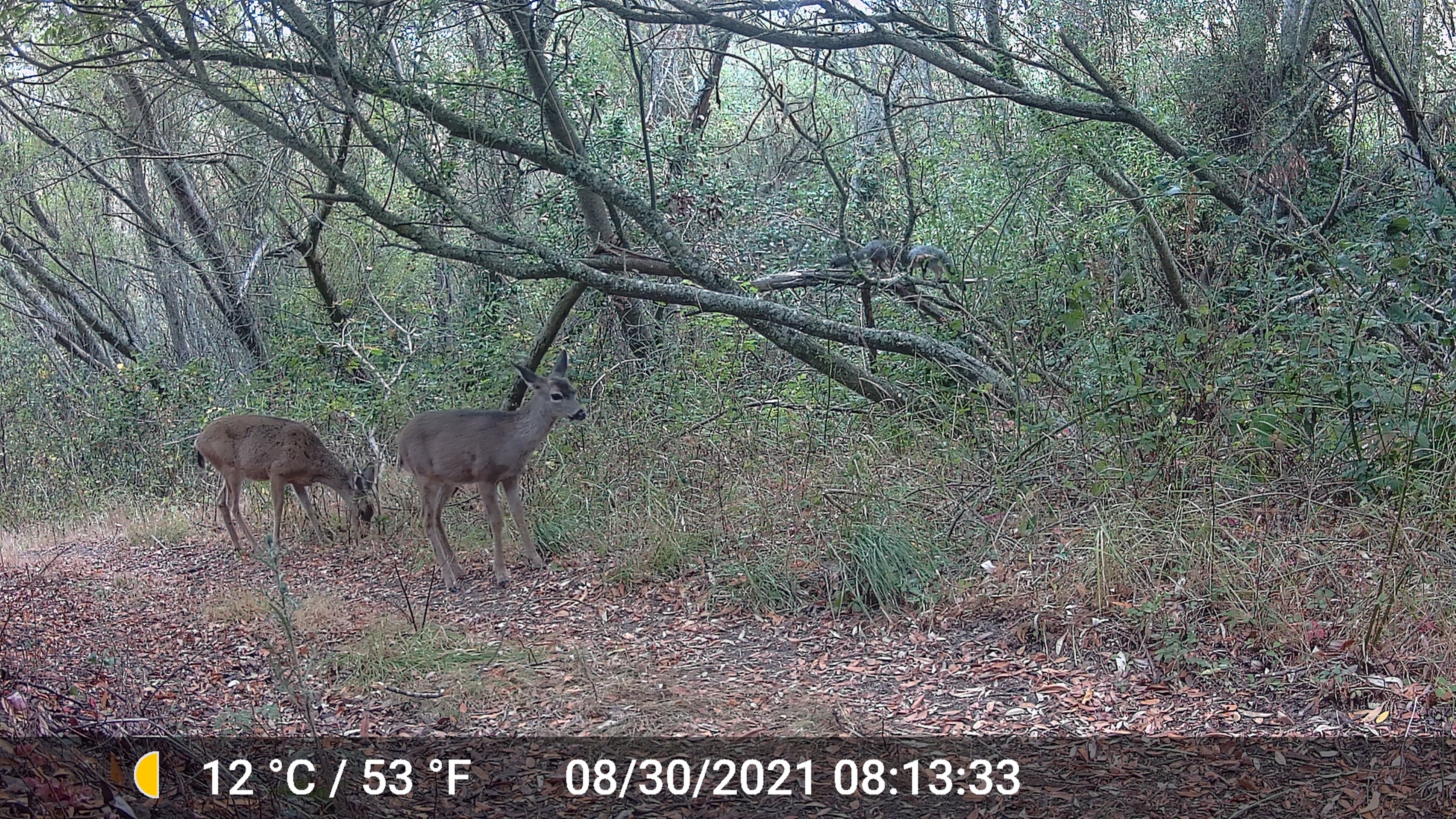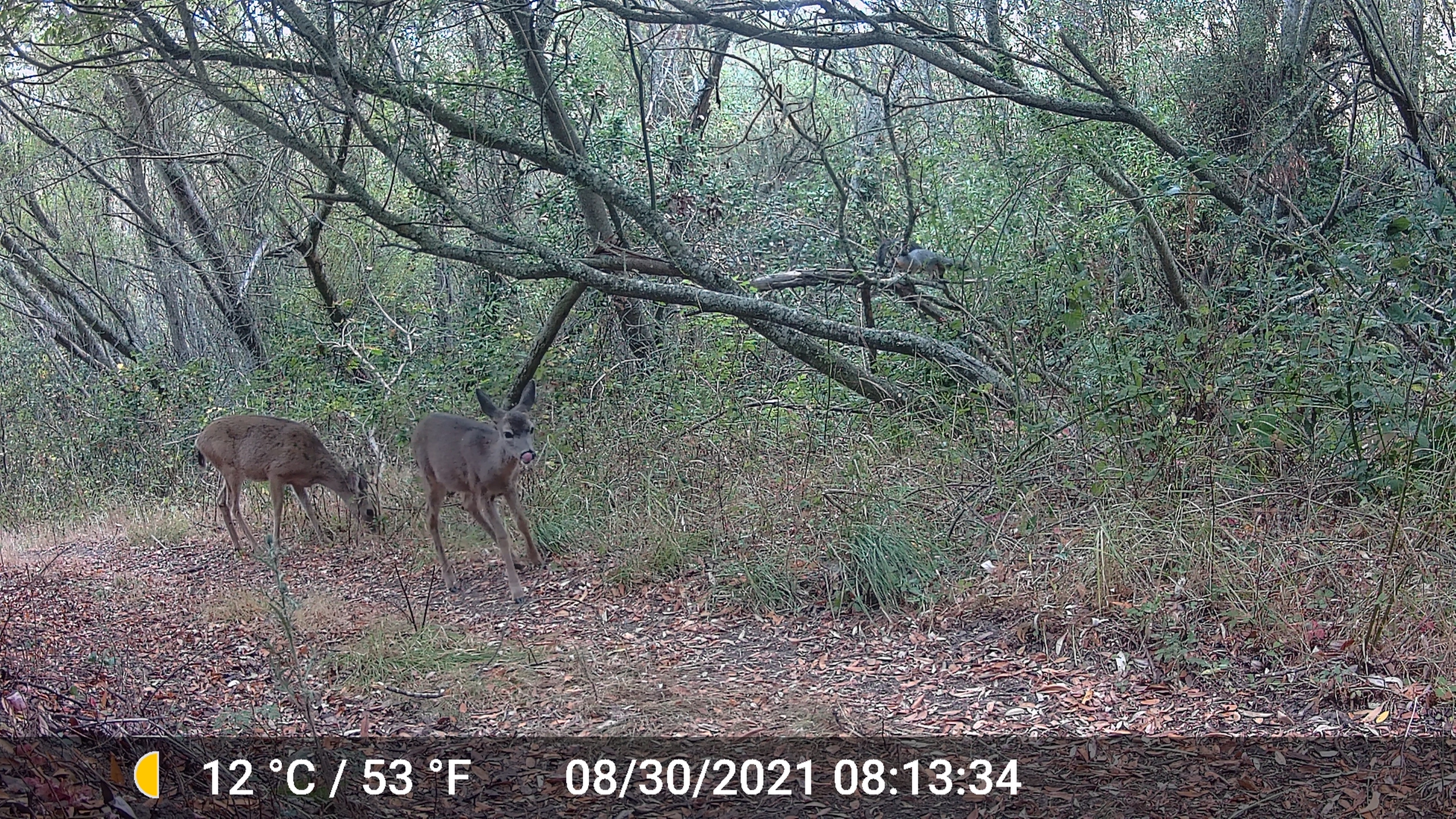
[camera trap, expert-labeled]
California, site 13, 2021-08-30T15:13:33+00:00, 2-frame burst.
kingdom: Animalia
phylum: Chordata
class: Mammalia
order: Artiodactyla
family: Cervidae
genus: Odocoileus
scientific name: Odocoileus hemionus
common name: mule deer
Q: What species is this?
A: Mule deer (Odocoileus hemionus).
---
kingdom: Animalia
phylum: Chordata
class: Mammalia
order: Rodentia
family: Sciuridae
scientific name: Sciuridae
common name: squirrel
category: unknown squirrel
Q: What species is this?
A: Unknown squirrel (squirrel) (Sciuridae).